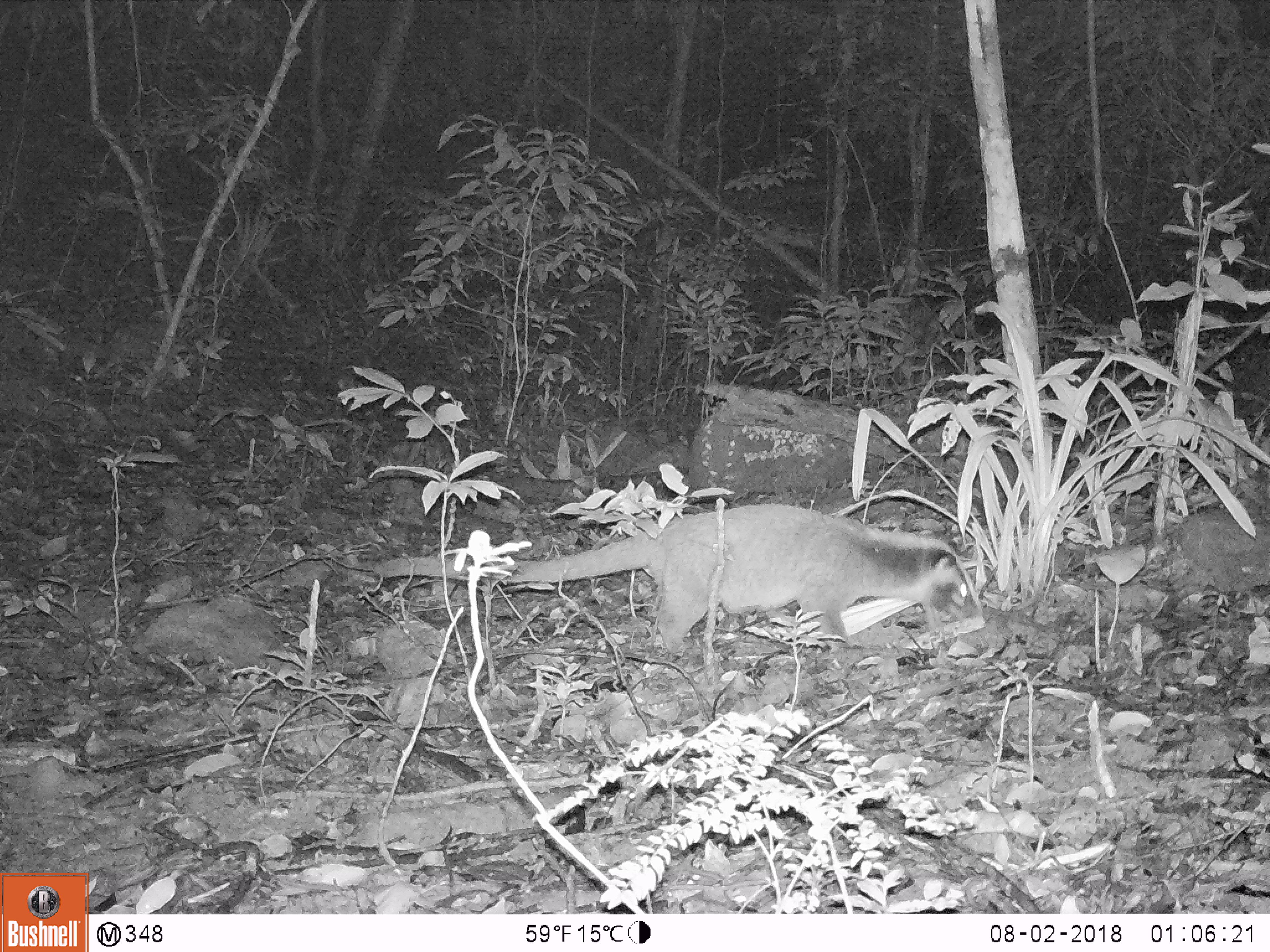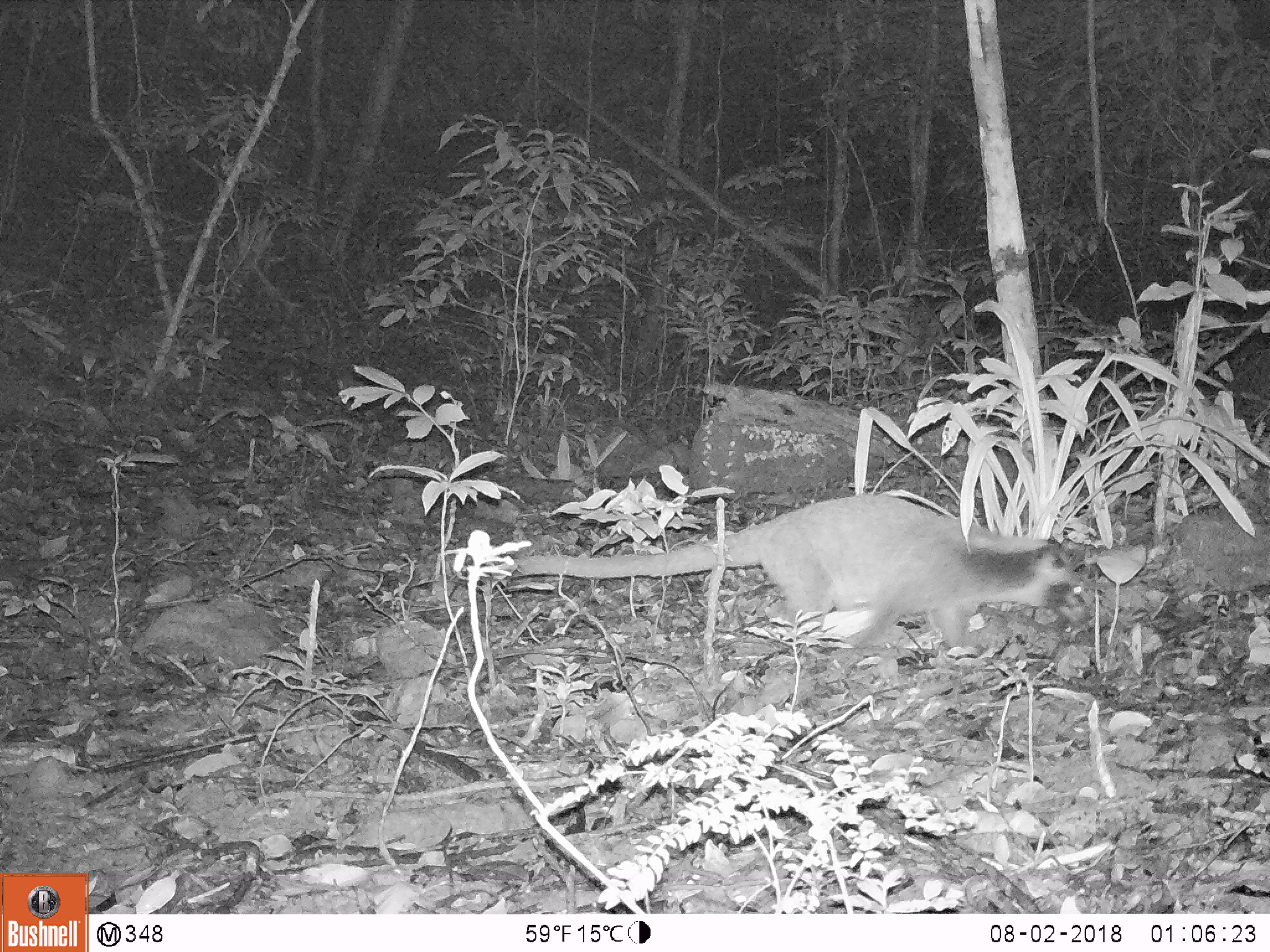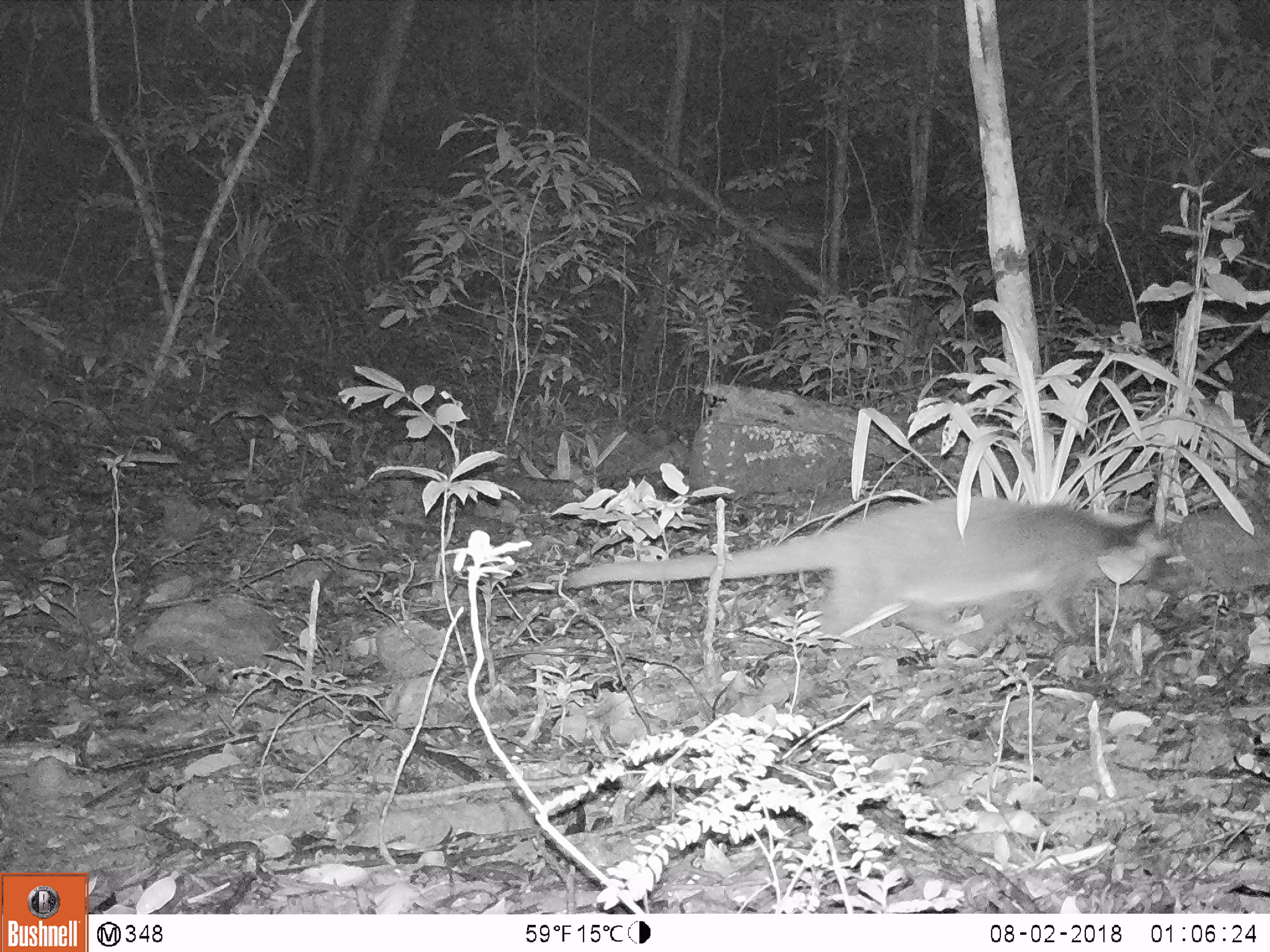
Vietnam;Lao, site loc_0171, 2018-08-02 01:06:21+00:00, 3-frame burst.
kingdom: Animalia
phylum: Chordata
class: Mammalia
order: Carnivora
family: Viverridae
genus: Paguma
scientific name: Paguma larvata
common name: masked palm civet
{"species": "masked palm civet (Paguma larvata)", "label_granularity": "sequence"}